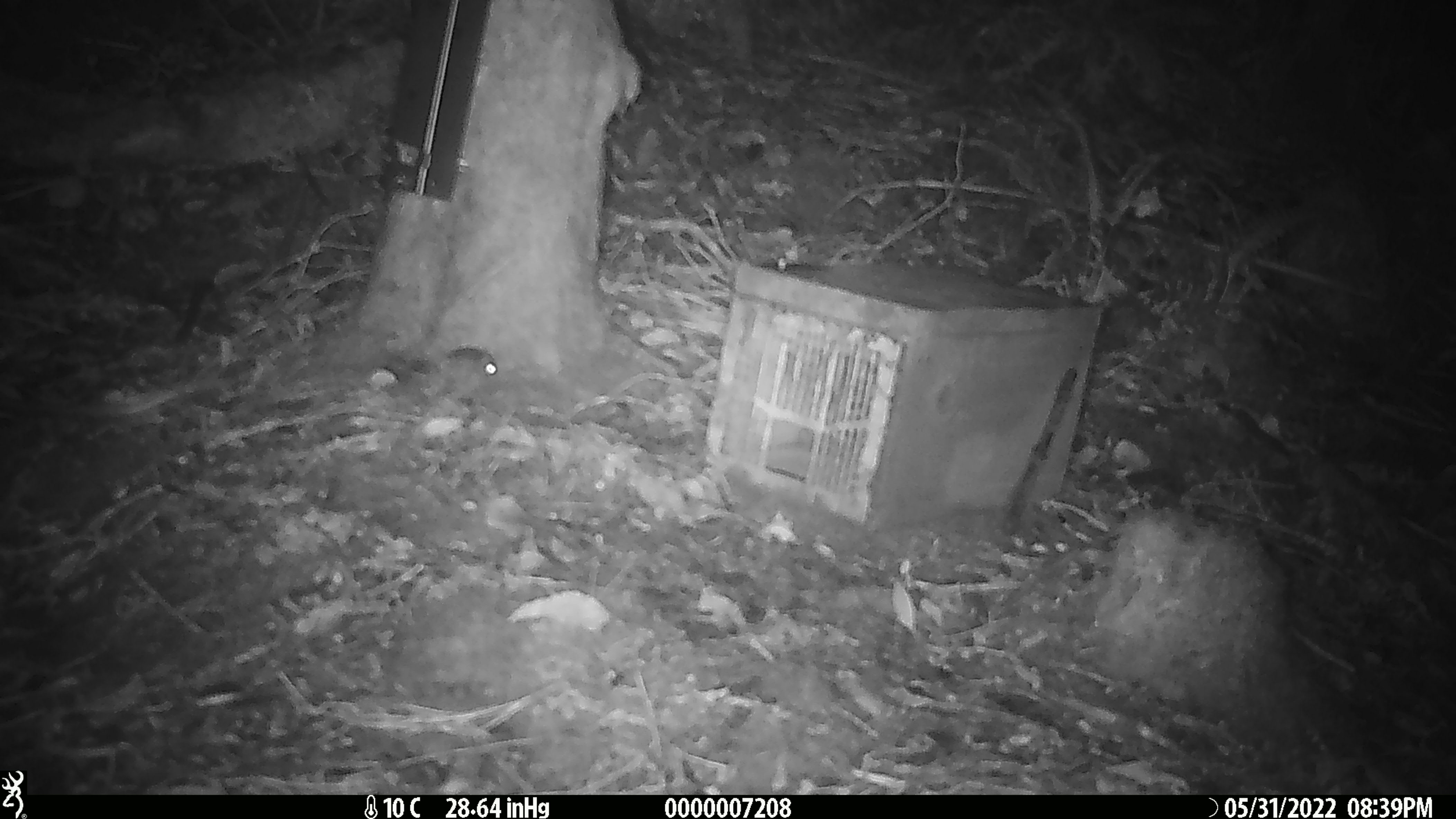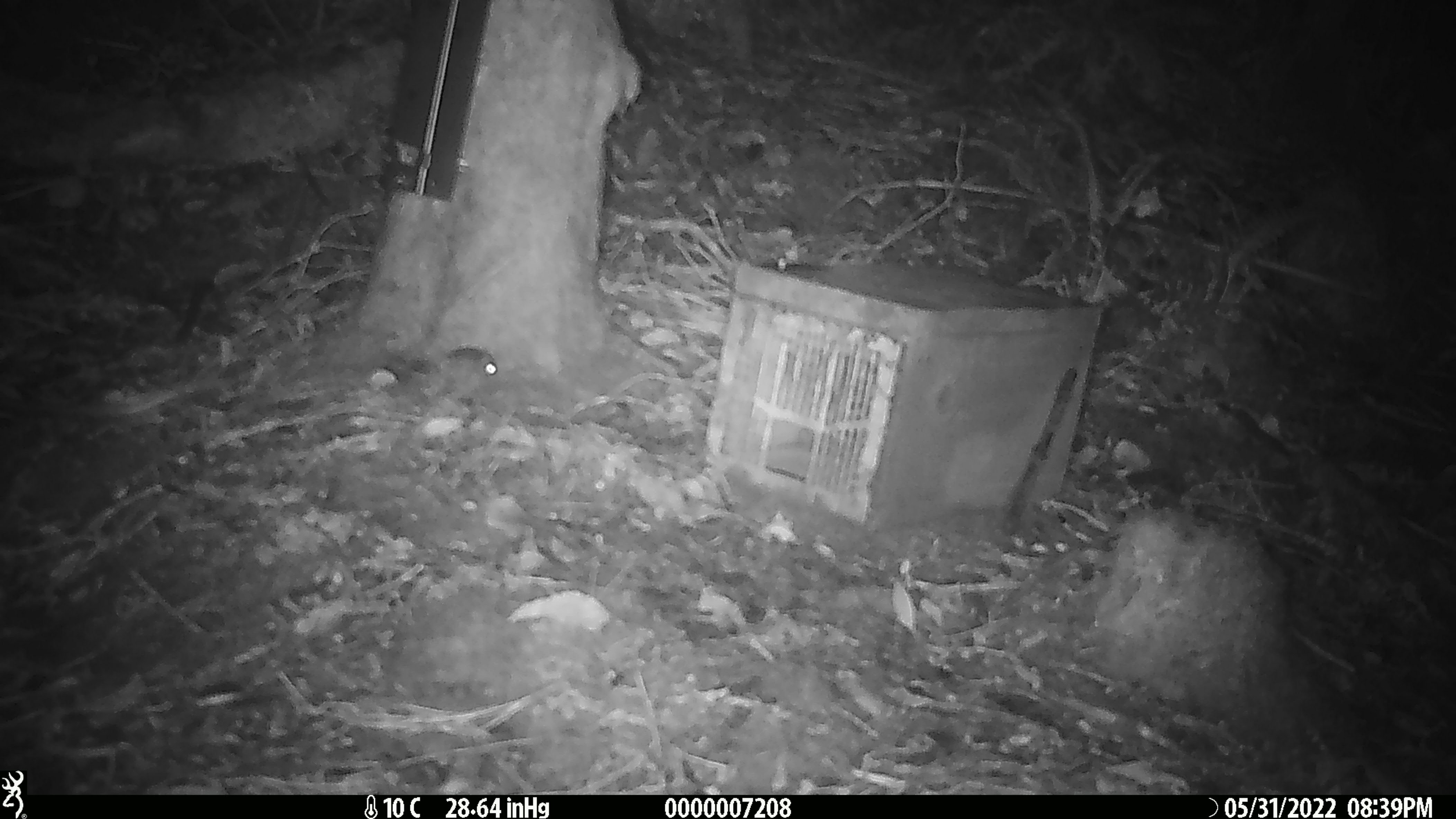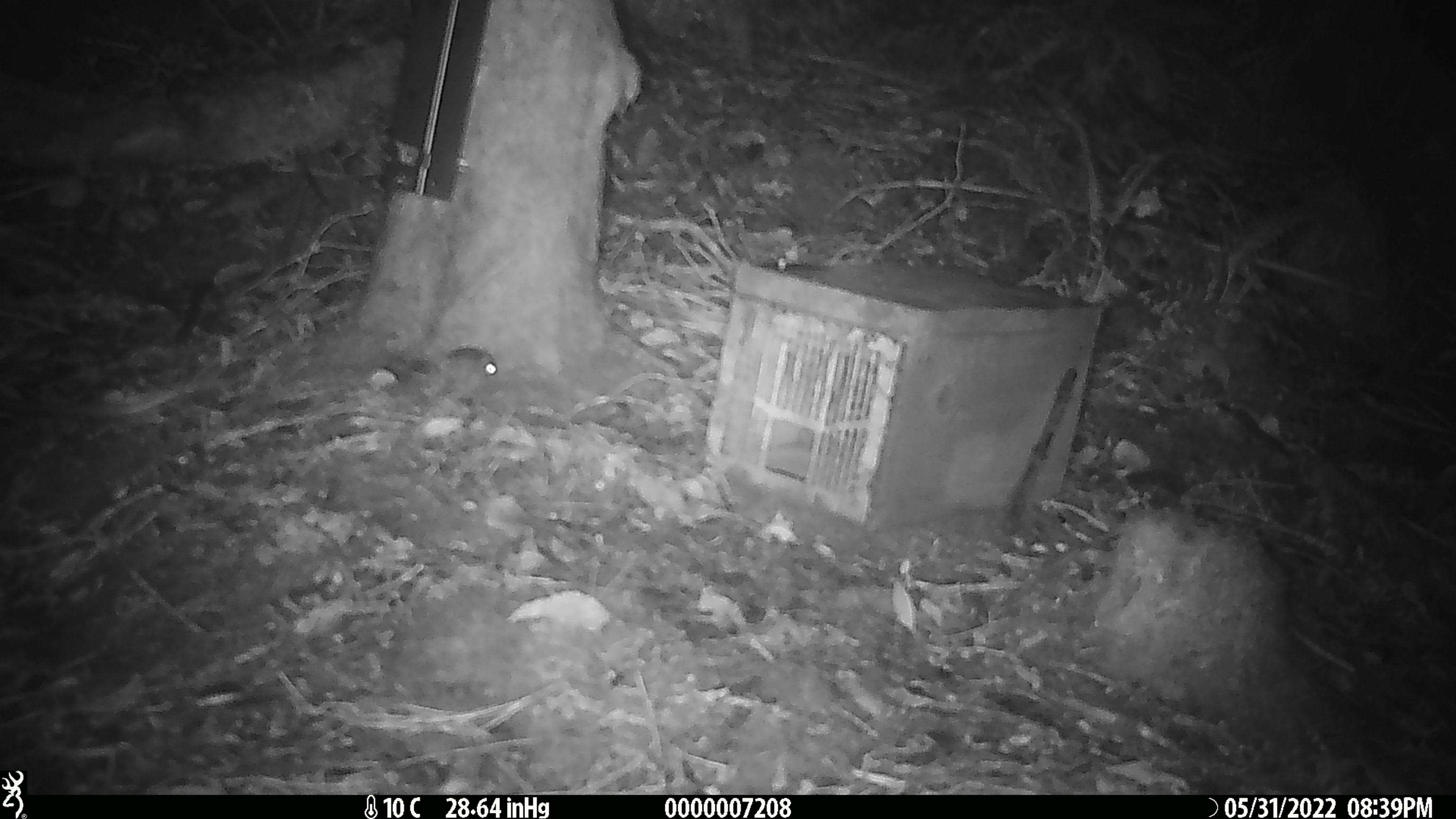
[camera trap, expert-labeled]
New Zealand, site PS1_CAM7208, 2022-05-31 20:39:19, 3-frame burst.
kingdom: Animalia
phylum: Chordata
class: Mammalia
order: Rodentia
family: Muridae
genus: Mus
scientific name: Mus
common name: mouse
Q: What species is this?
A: Mouse (Mus).